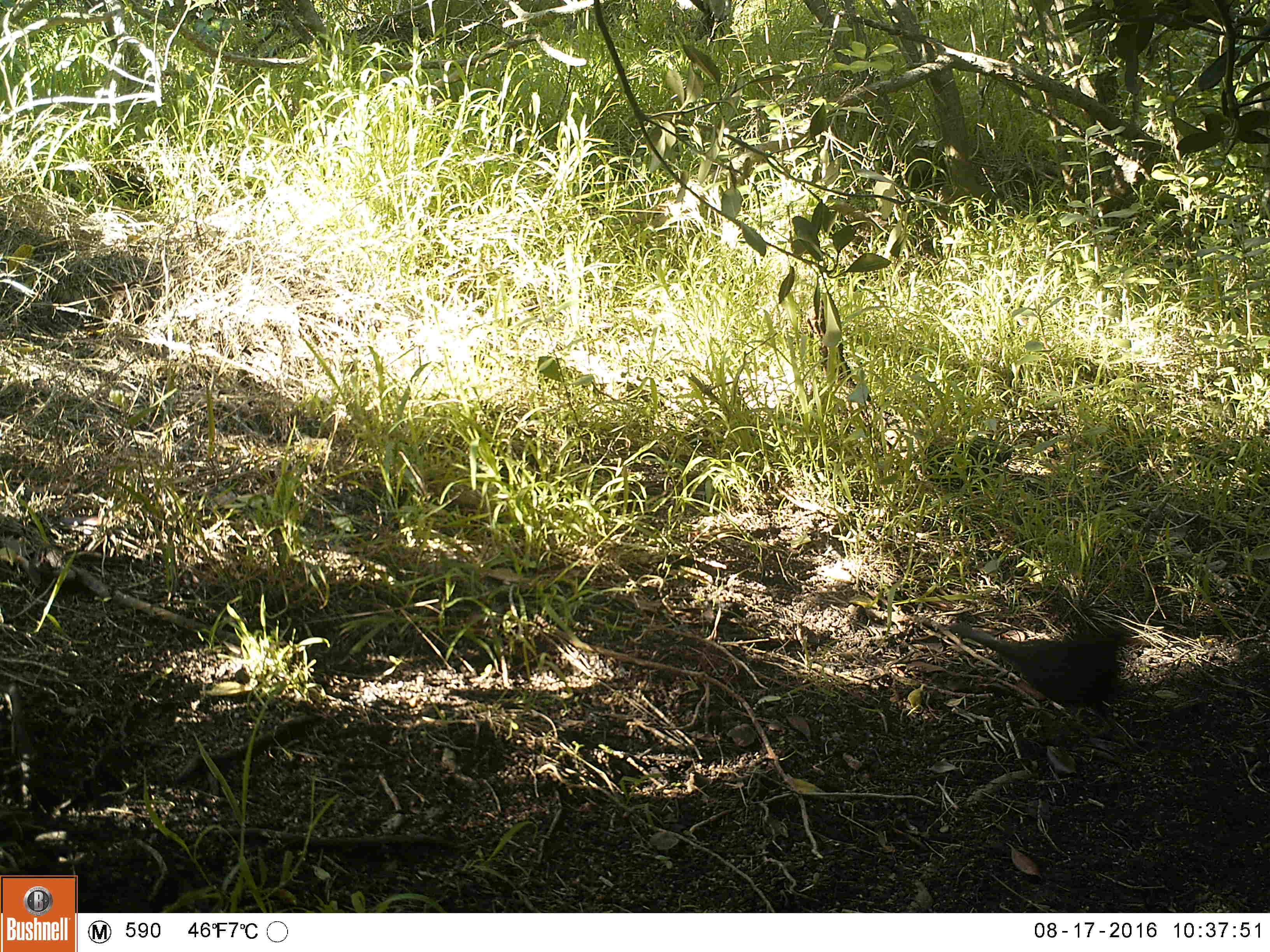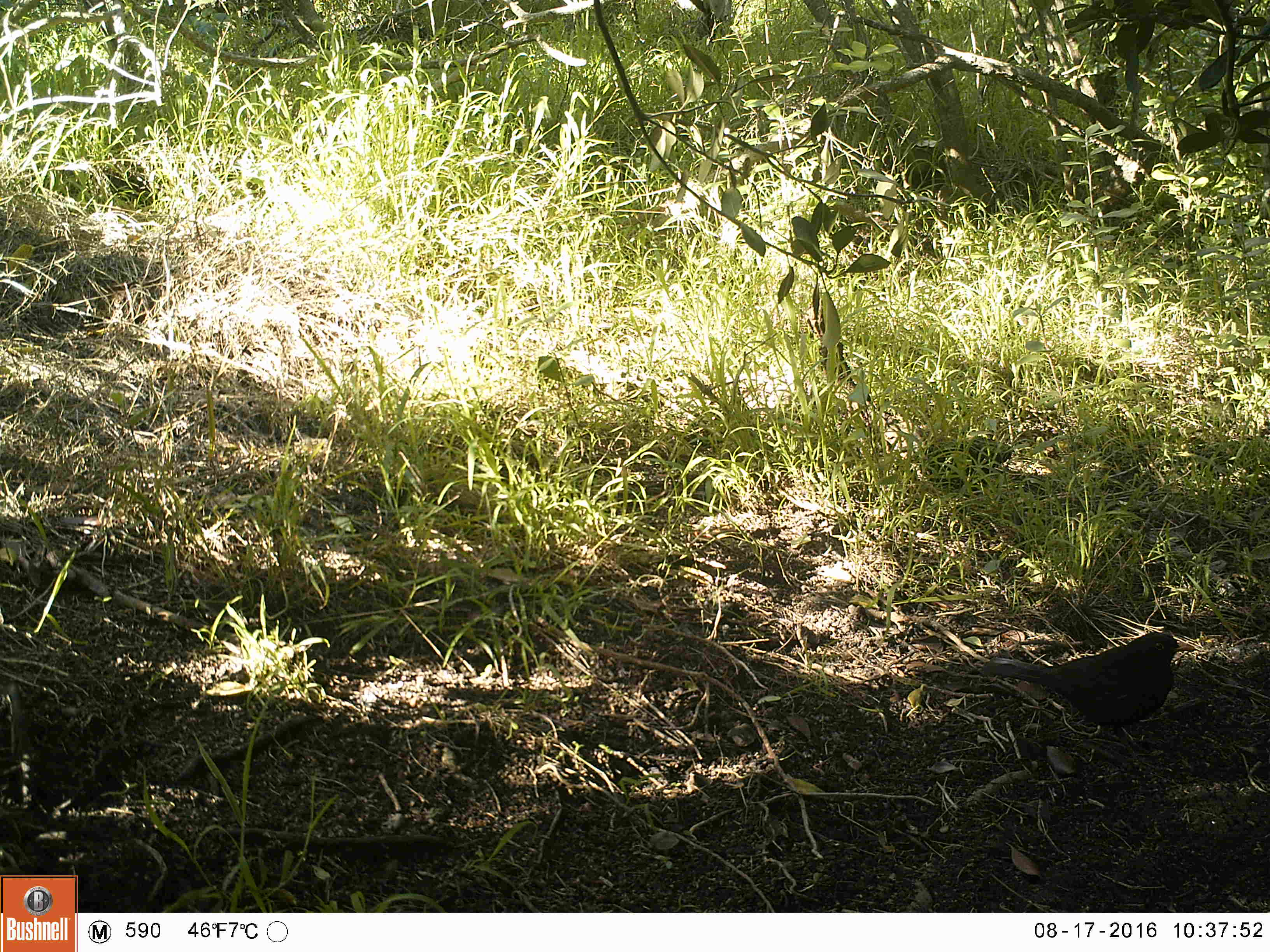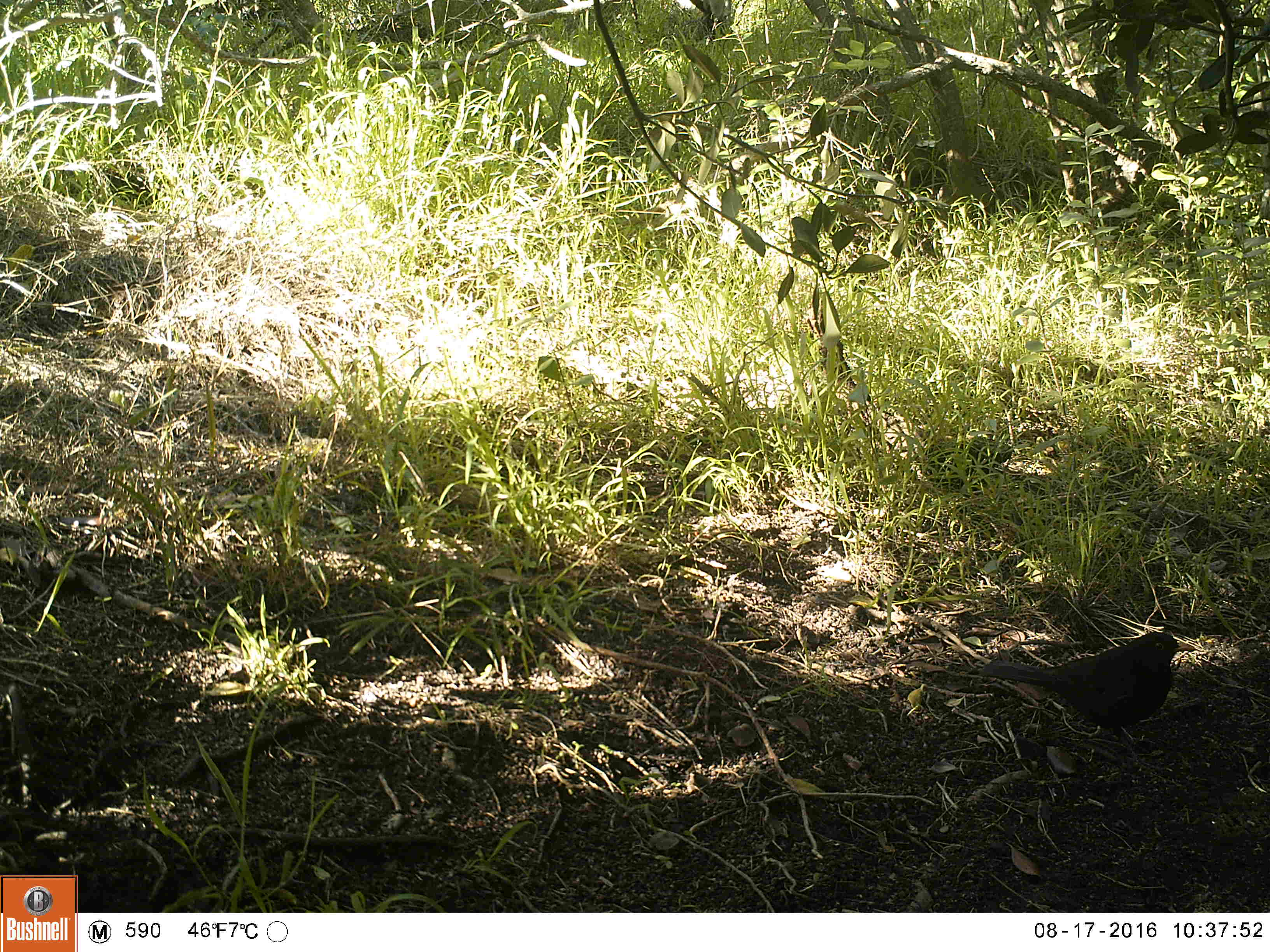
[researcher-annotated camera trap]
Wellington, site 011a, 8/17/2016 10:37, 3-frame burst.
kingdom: Animalia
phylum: Chordata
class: Aves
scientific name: Aves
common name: bird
Bird (Aves).